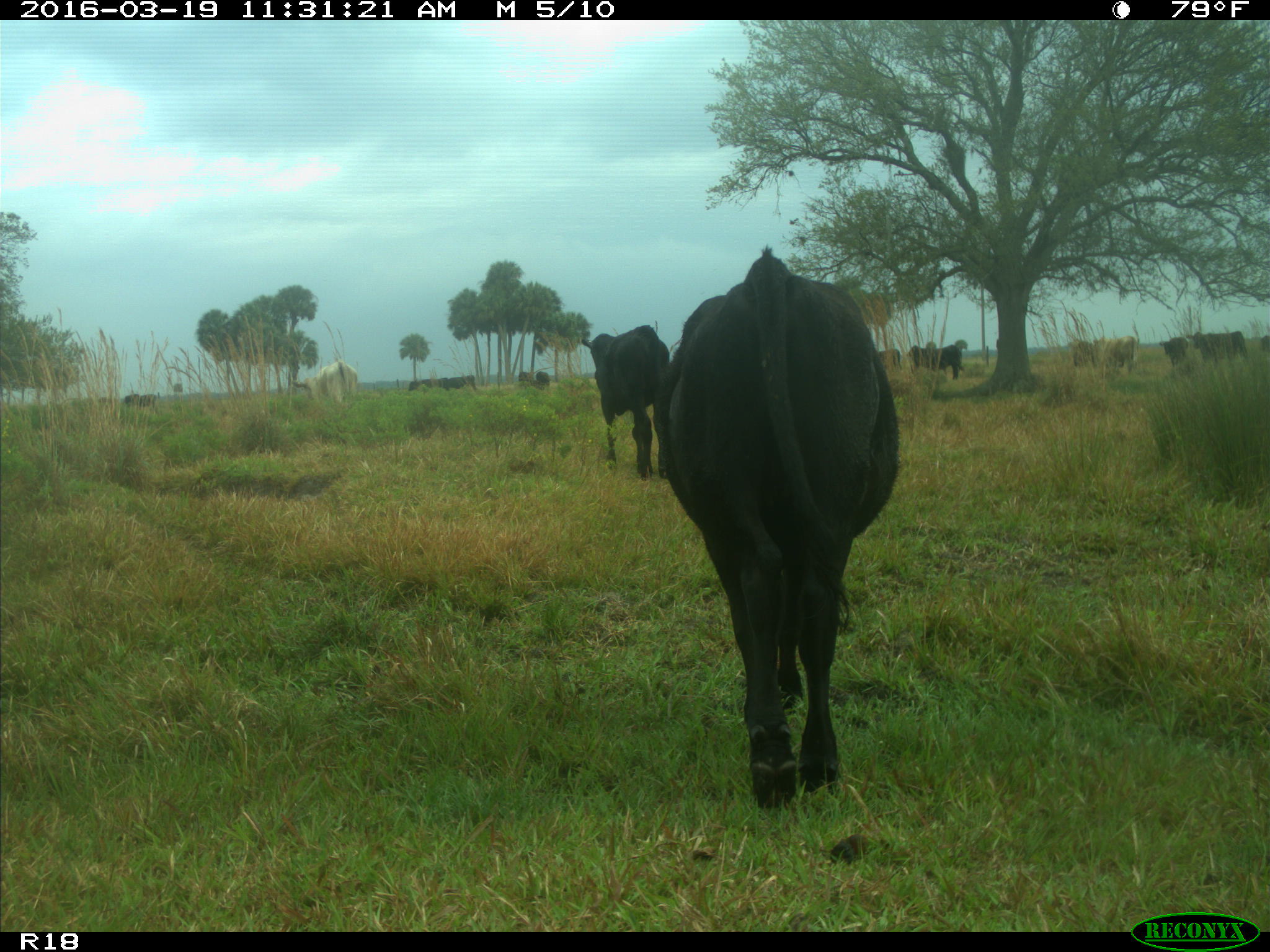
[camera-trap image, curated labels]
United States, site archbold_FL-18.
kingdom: Animalia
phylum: Chordata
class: Mammalia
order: Artiodactyla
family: Bovidae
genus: Bos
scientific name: Bos taurus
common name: domestic cow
Bos taurus (domestic cow).